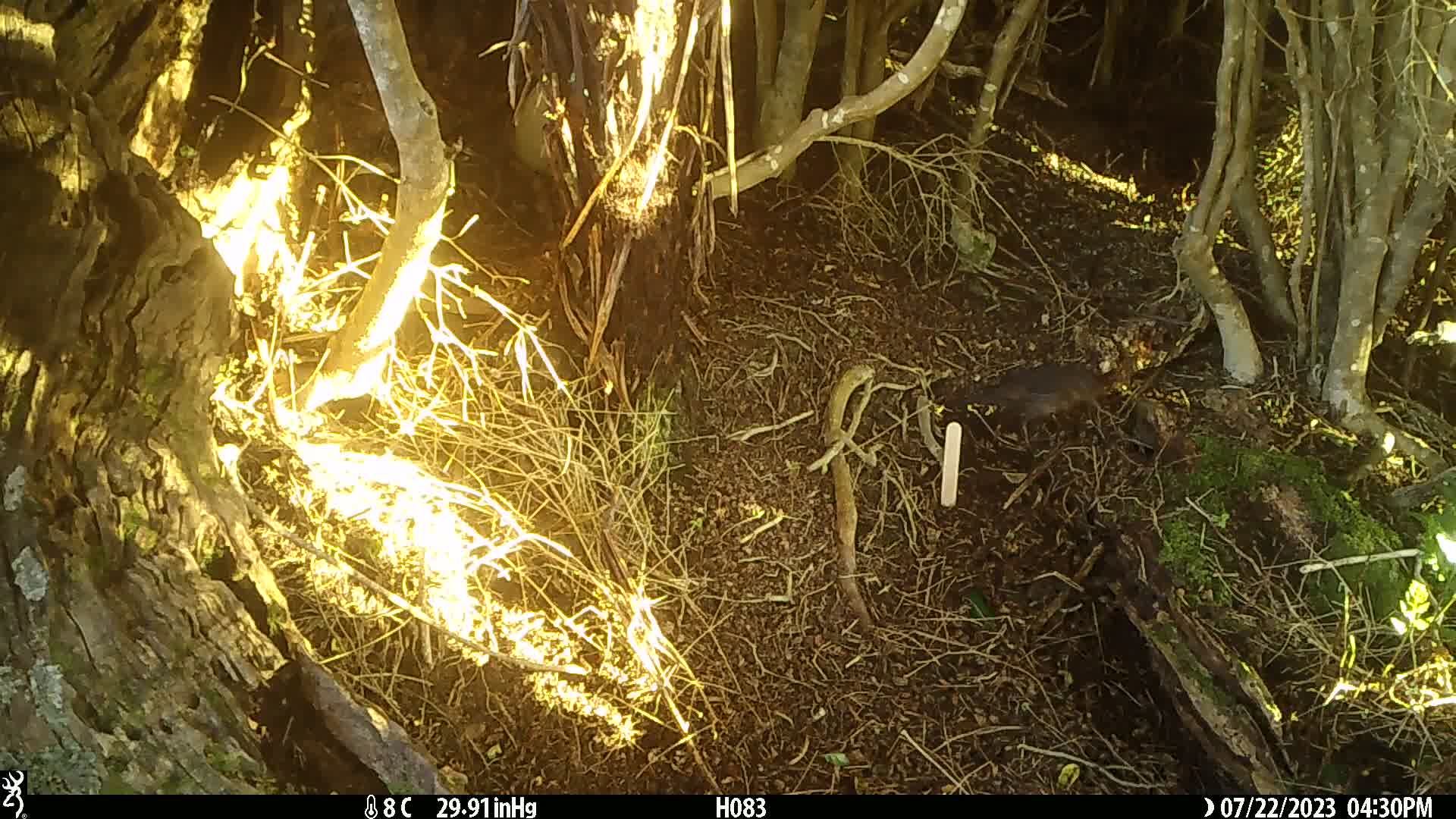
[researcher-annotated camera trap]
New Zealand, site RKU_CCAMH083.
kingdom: Animalia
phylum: Chordata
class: Aves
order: Passeriformes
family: Turdidae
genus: Turdus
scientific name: Turdus merula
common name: eurasian blackbird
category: blackbird